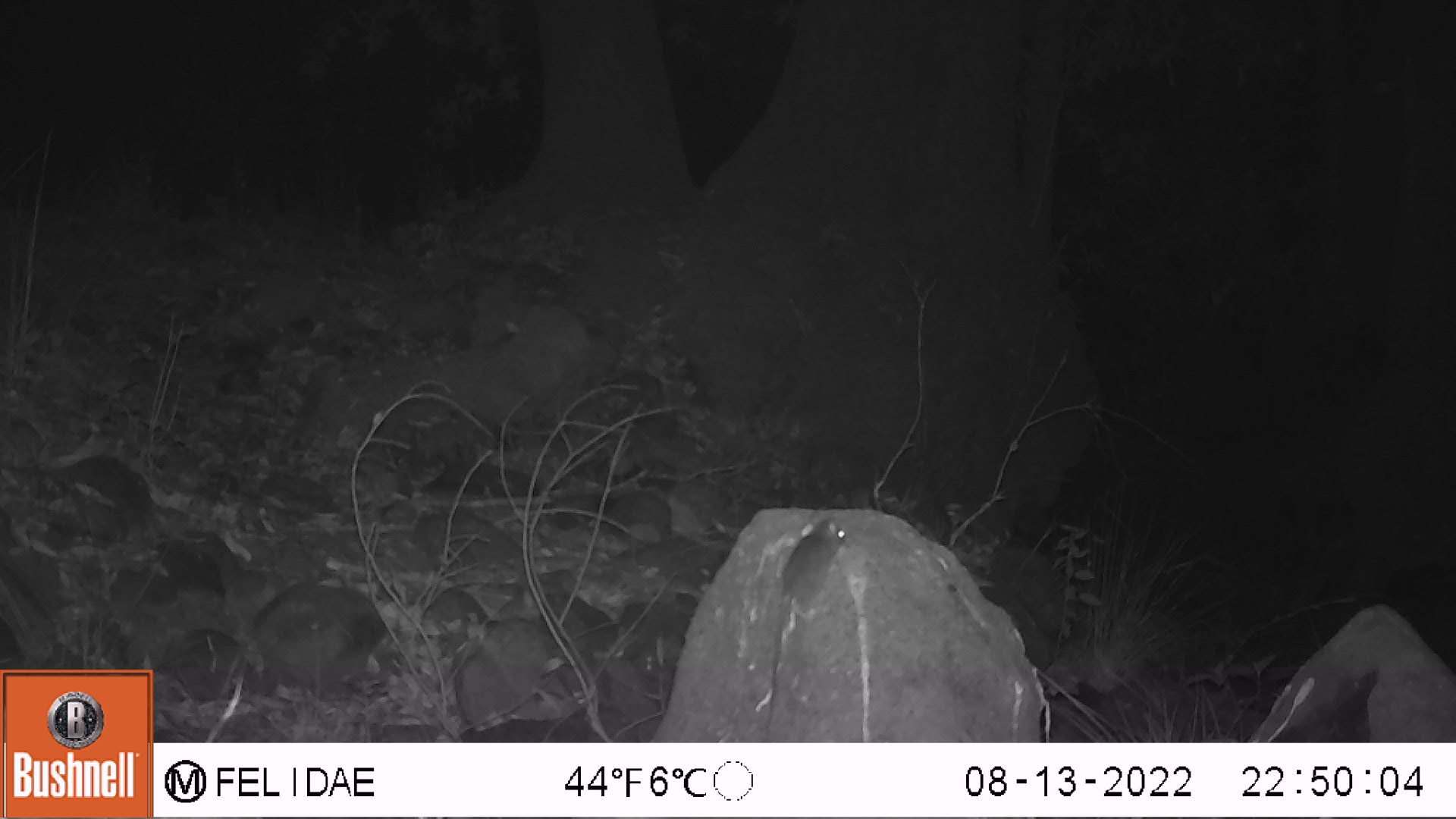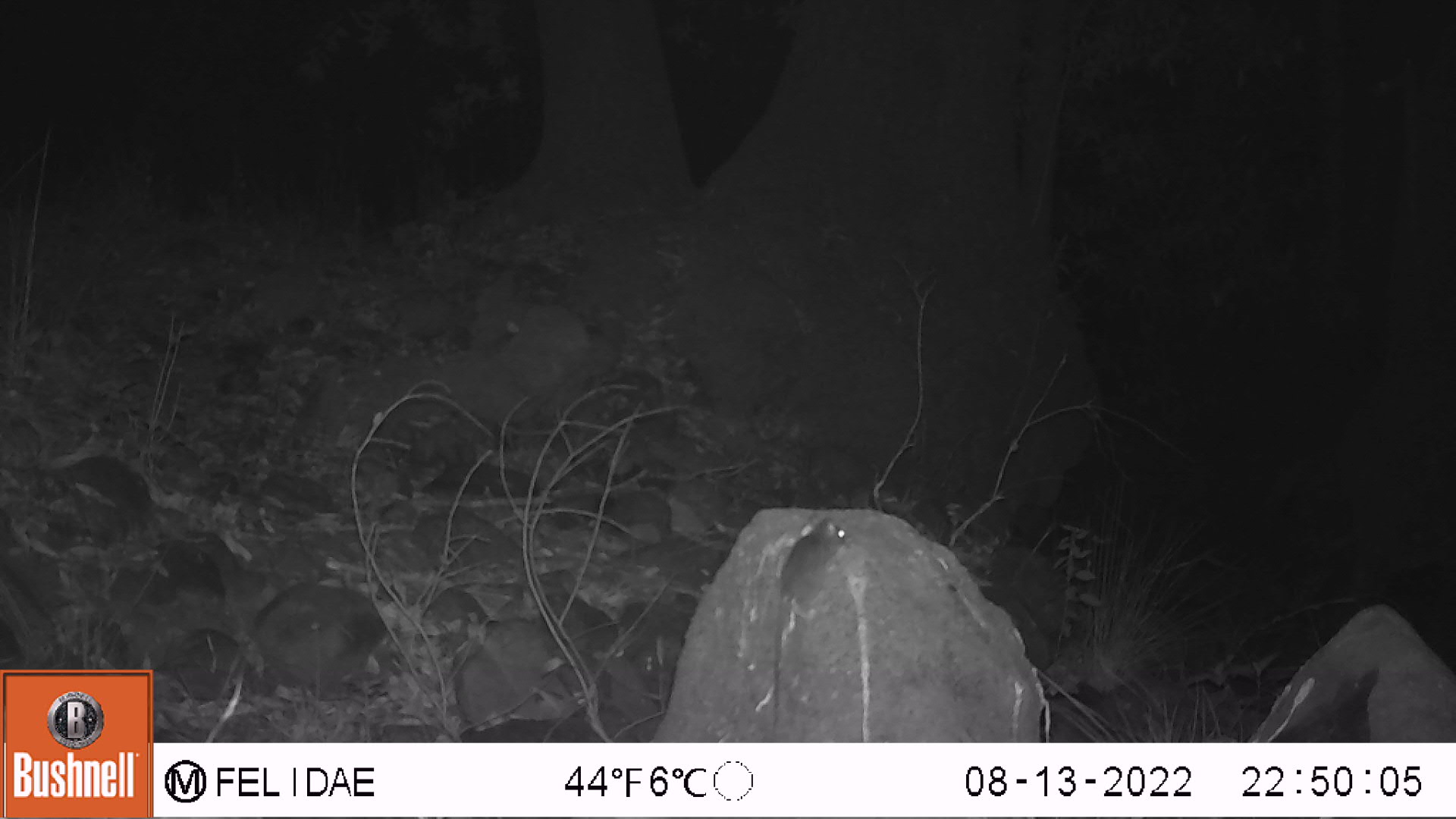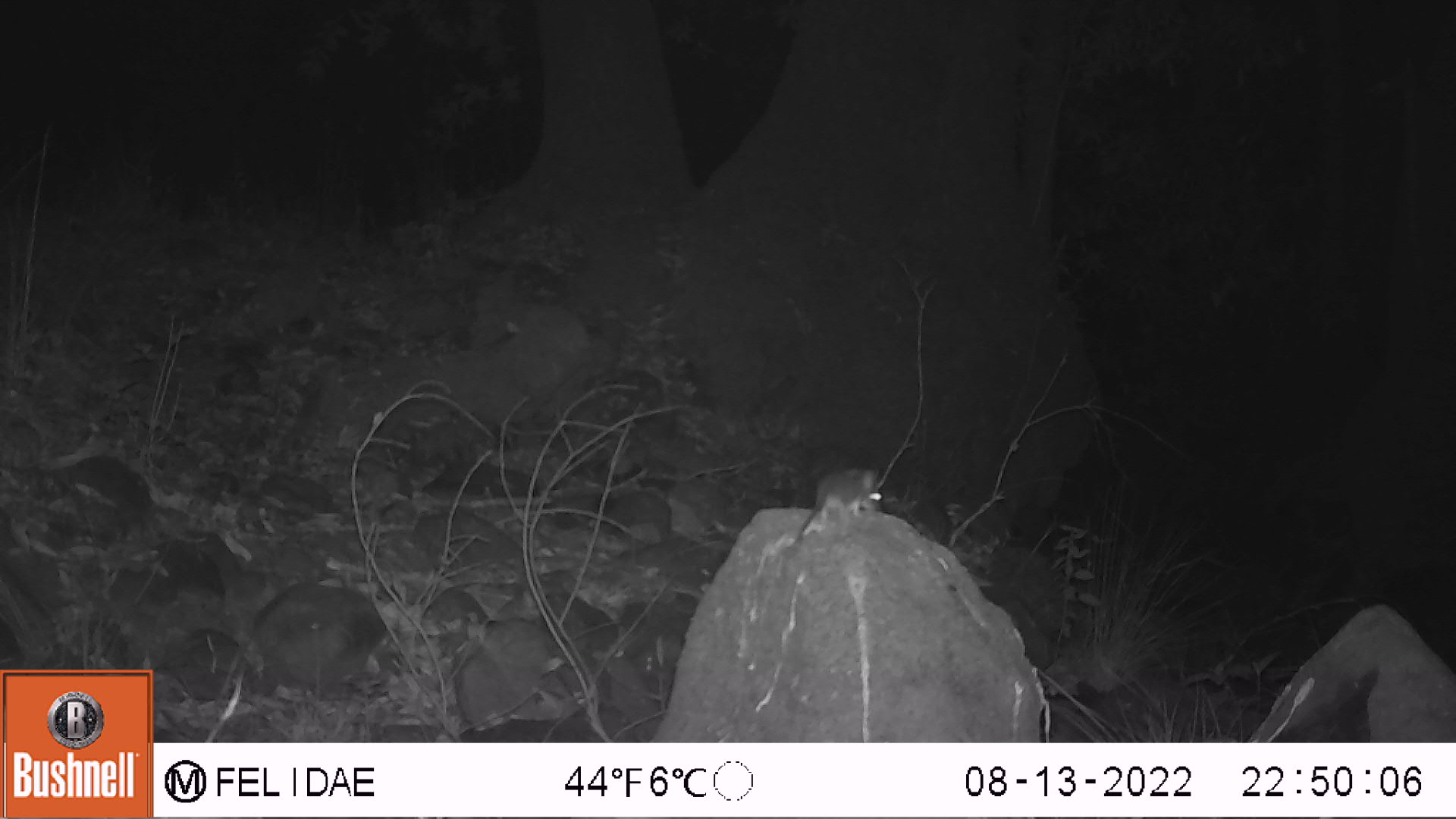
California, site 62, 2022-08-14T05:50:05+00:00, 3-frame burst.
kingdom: Animalia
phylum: Chordata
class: Mammalia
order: Rodentia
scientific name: Rodentia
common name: mouse or rat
Mouse or rat (Rodentia).